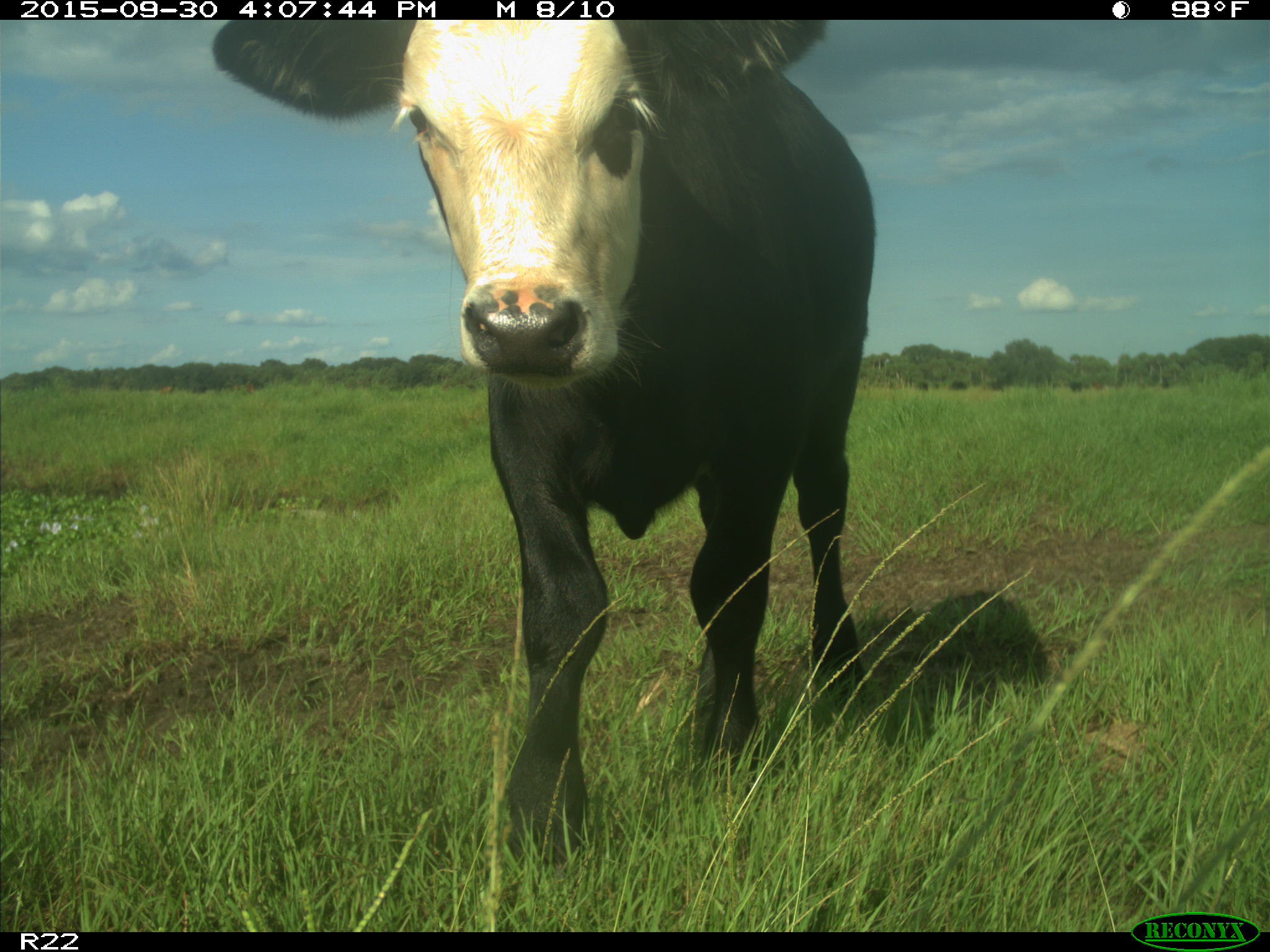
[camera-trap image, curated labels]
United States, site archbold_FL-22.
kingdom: Animalia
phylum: Chordata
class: Mammalia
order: Artiodactyla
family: Bovidae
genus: Bos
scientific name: Bos taurus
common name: domestic cow